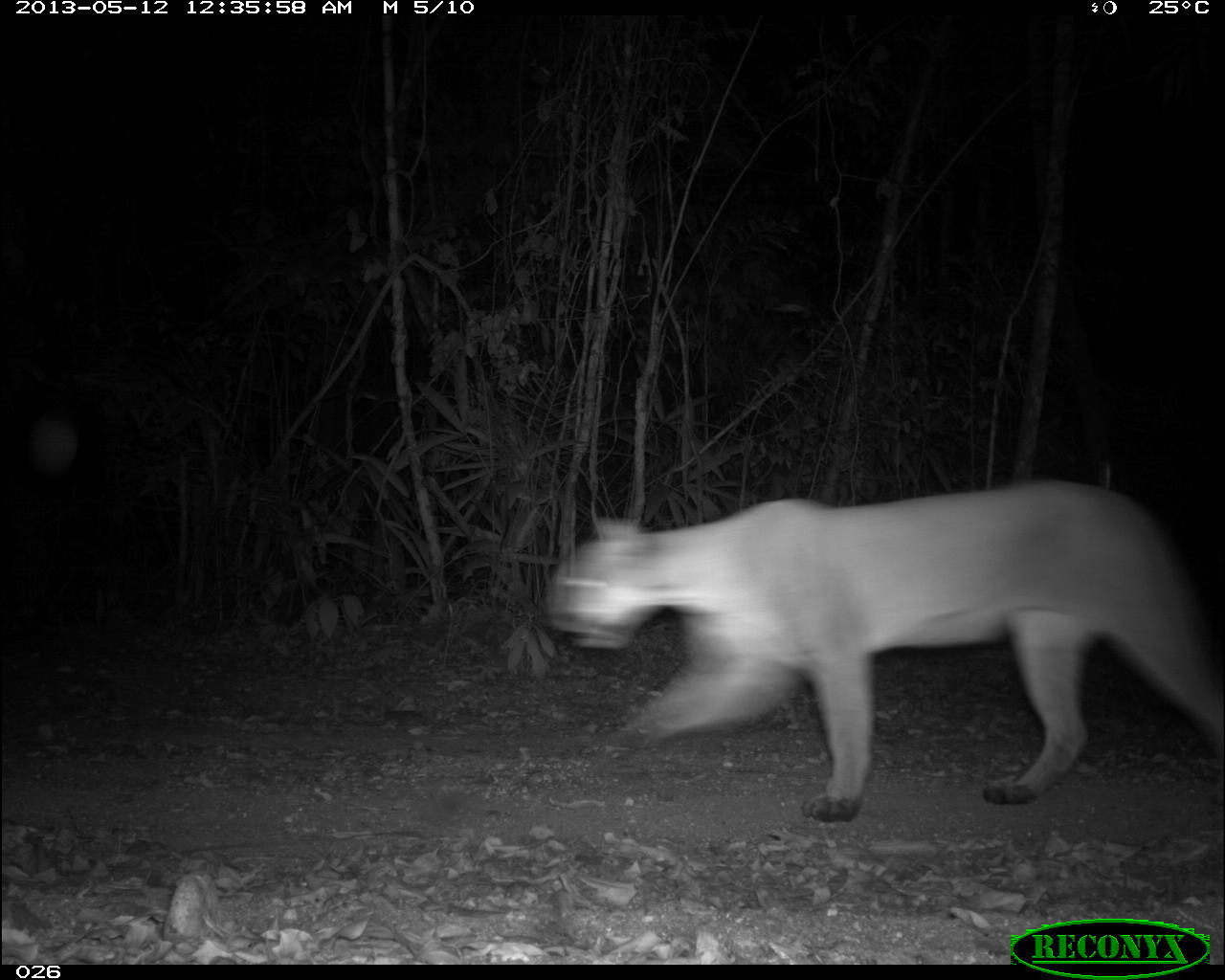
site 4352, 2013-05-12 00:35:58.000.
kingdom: Animalia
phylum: Chordata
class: Mammalia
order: Carnivora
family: Felidae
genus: Puma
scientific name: Puma concolor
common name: mountain lion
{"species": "Puma concolor (mountain lion)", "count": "1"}